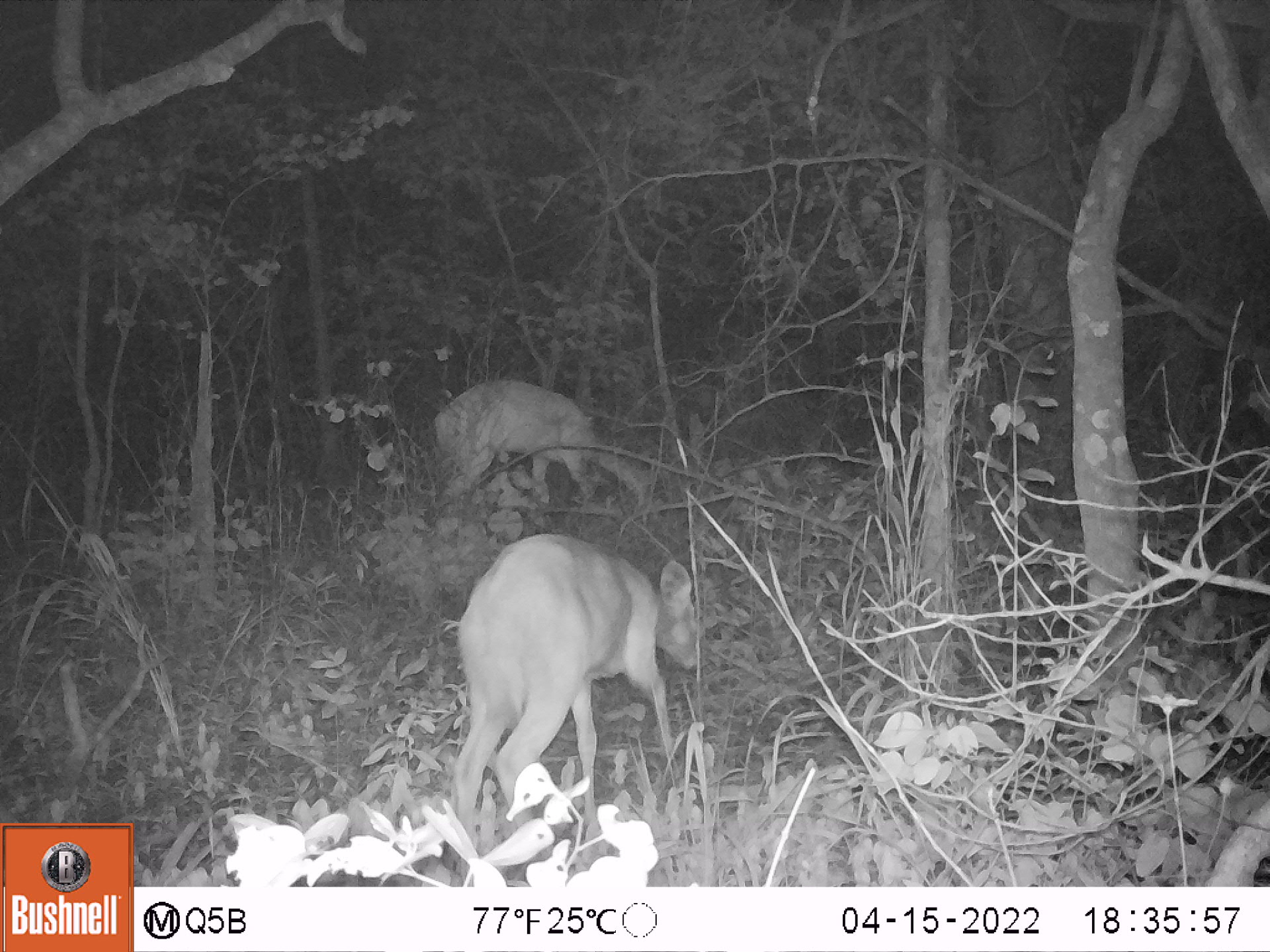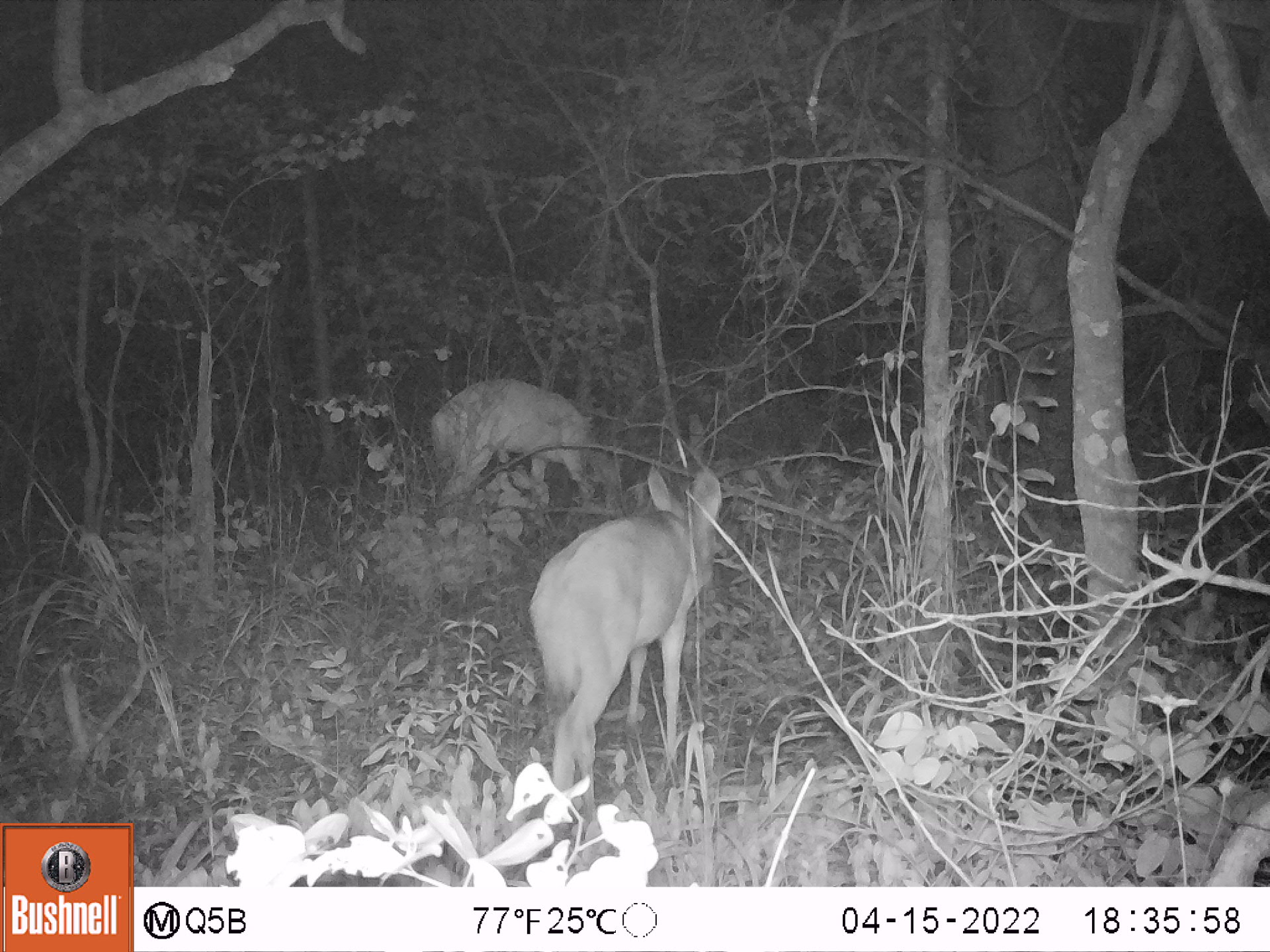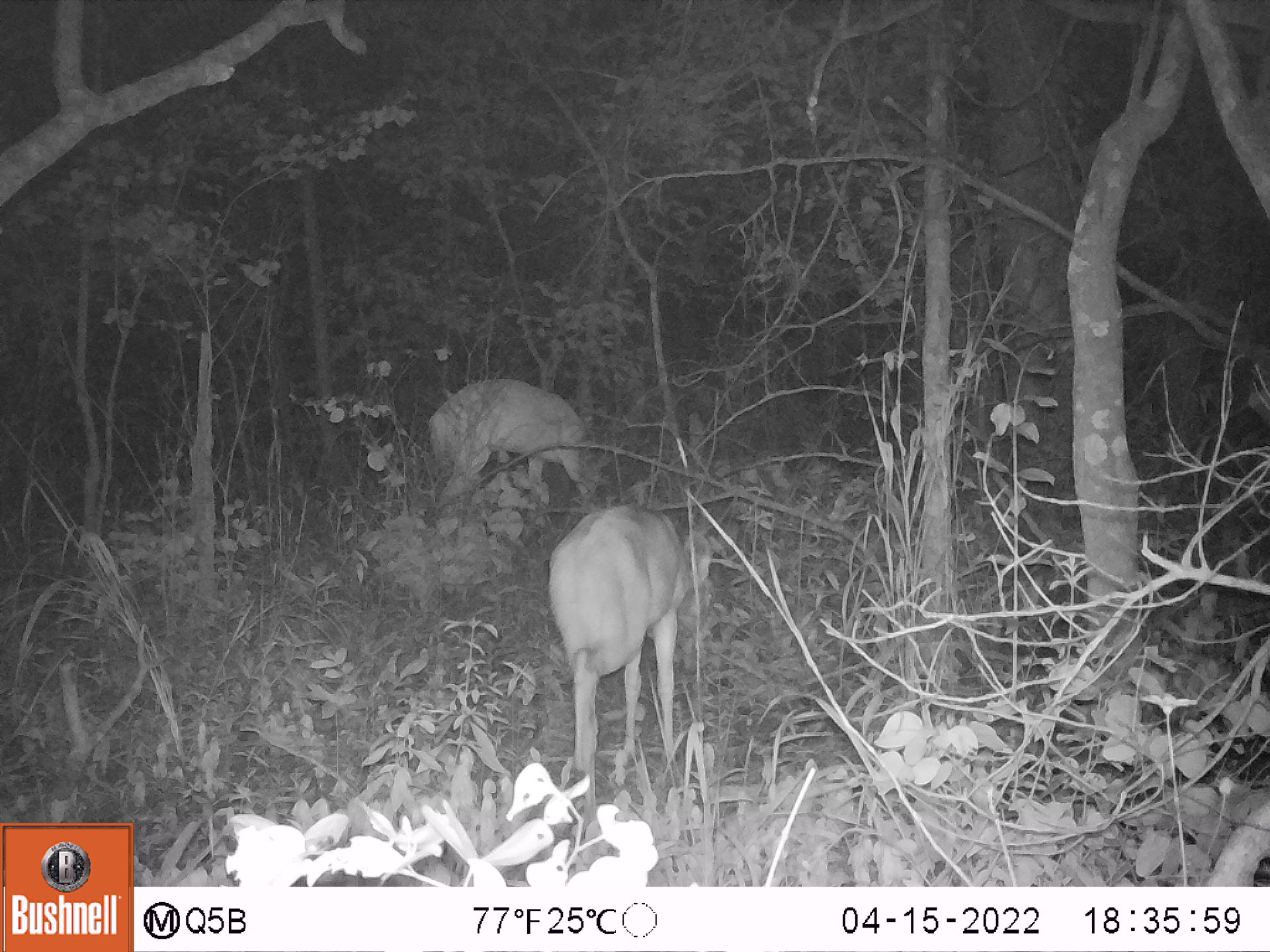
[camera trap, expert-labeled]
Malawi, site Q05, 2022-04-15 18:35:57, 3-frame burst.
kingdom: Animalia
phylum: Chordata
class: Mammalia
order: Artiodactyla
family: Bovidae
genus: Tragelaphus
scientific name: Tragelaphus sylvaticus sylvaticus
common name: cape bushbuck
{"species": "cape bushbuck (Tragelaphus sylvaticus sylvaticus)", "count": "2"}